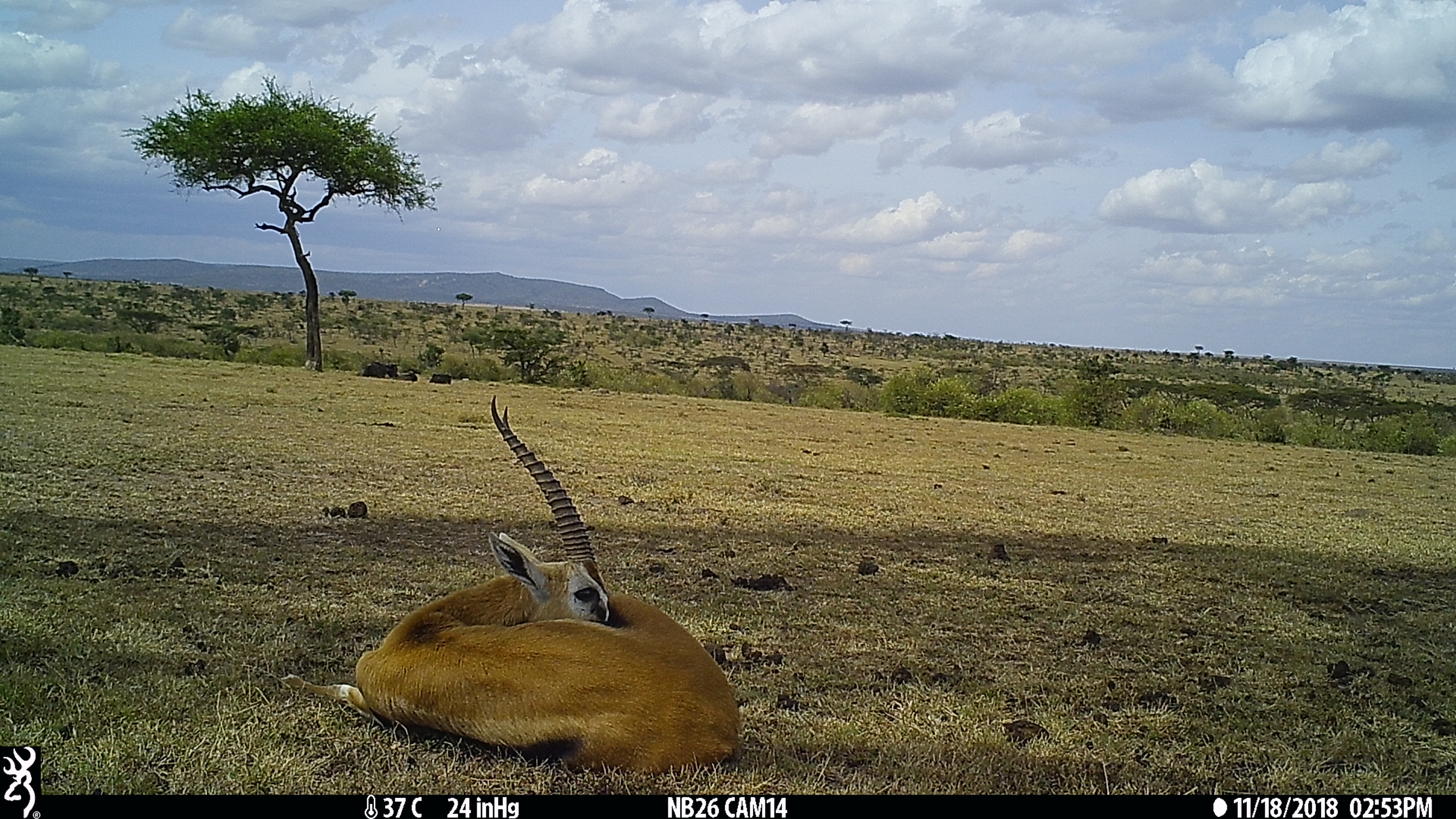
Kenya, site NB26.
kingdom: Animalia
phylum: Chordata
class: Mammalia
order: Artiodactyla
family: Bovidae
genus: Eudorcas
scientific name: Eudorcas thomsonii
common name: thomon's gazelle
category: gazelle thomsons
Gazelle thomsons (thomon's gazelle) (Eudorcas thomsonii).